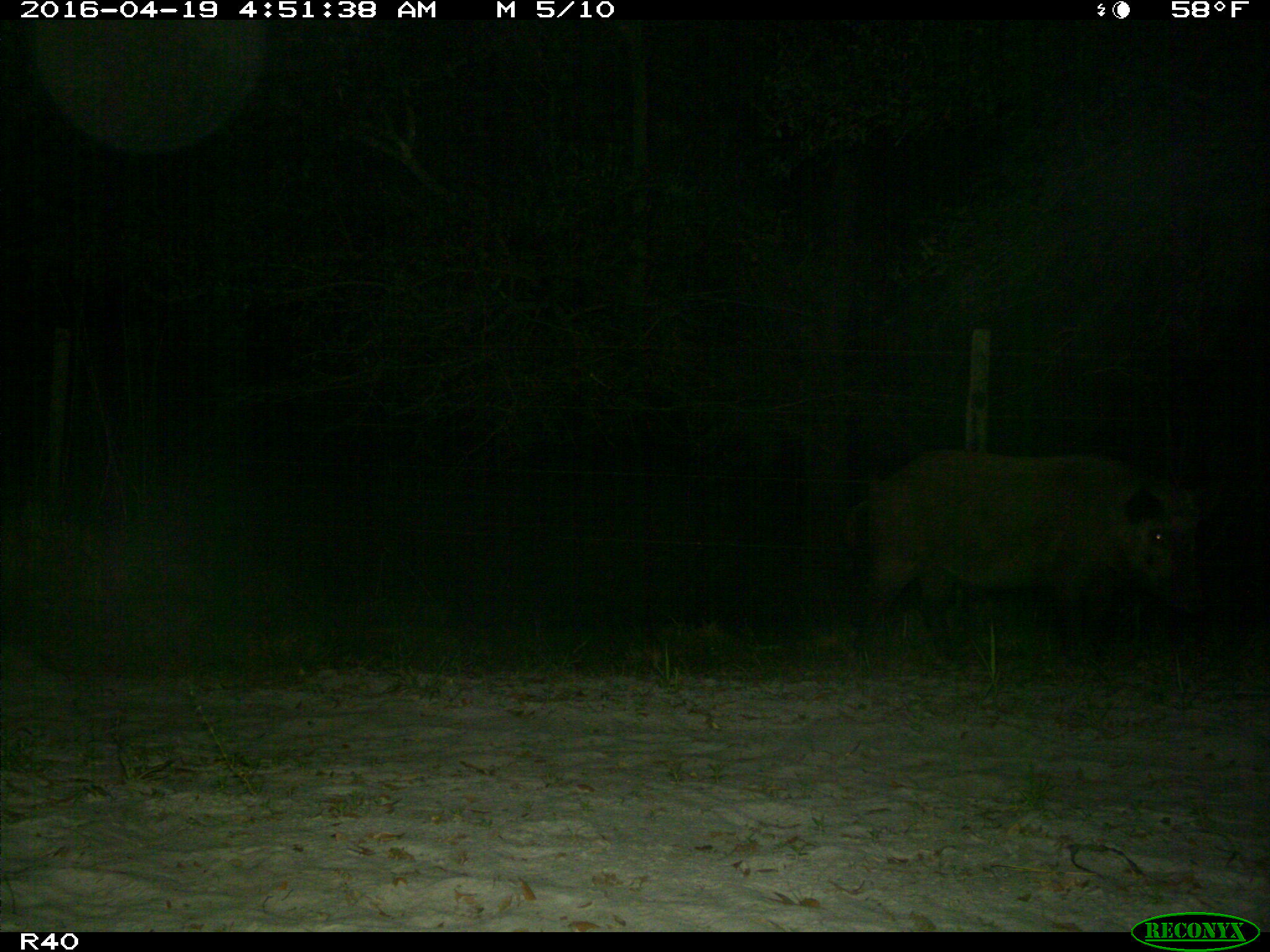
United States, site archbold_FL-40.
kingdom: Animalia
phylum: Chordata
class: Mammalia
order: Artiodactyla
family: Suidae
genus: Sus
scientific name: Sus scrofa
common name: wild boar